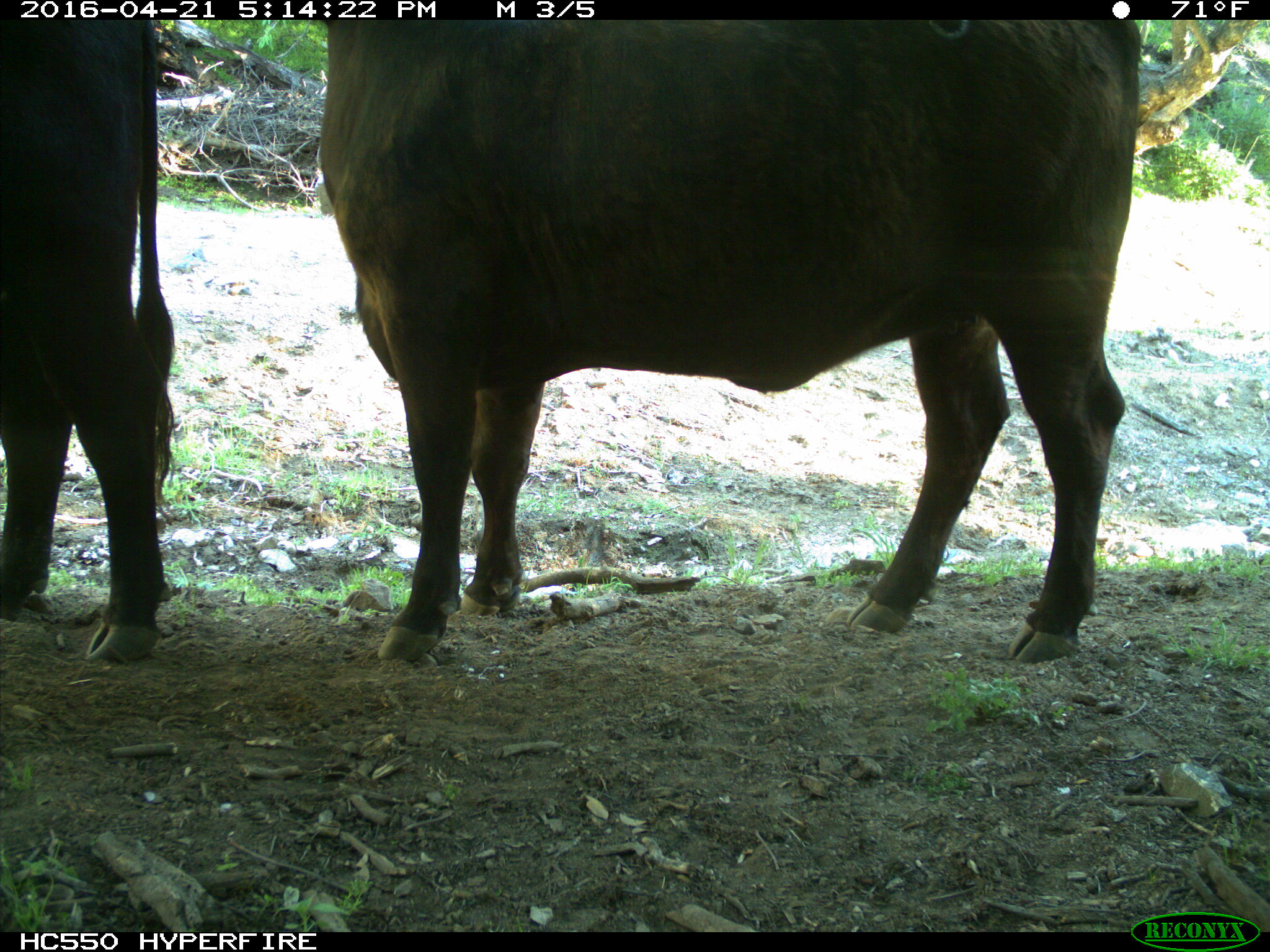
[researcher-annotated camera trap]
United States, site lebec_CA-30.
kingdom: Animalia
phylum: Chordata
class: Mammalia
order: Artiodactyla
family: Bovidae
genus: Bos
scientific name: Bos taurus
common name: domestic cow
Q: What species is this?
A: Bos taurus (domestic cow).